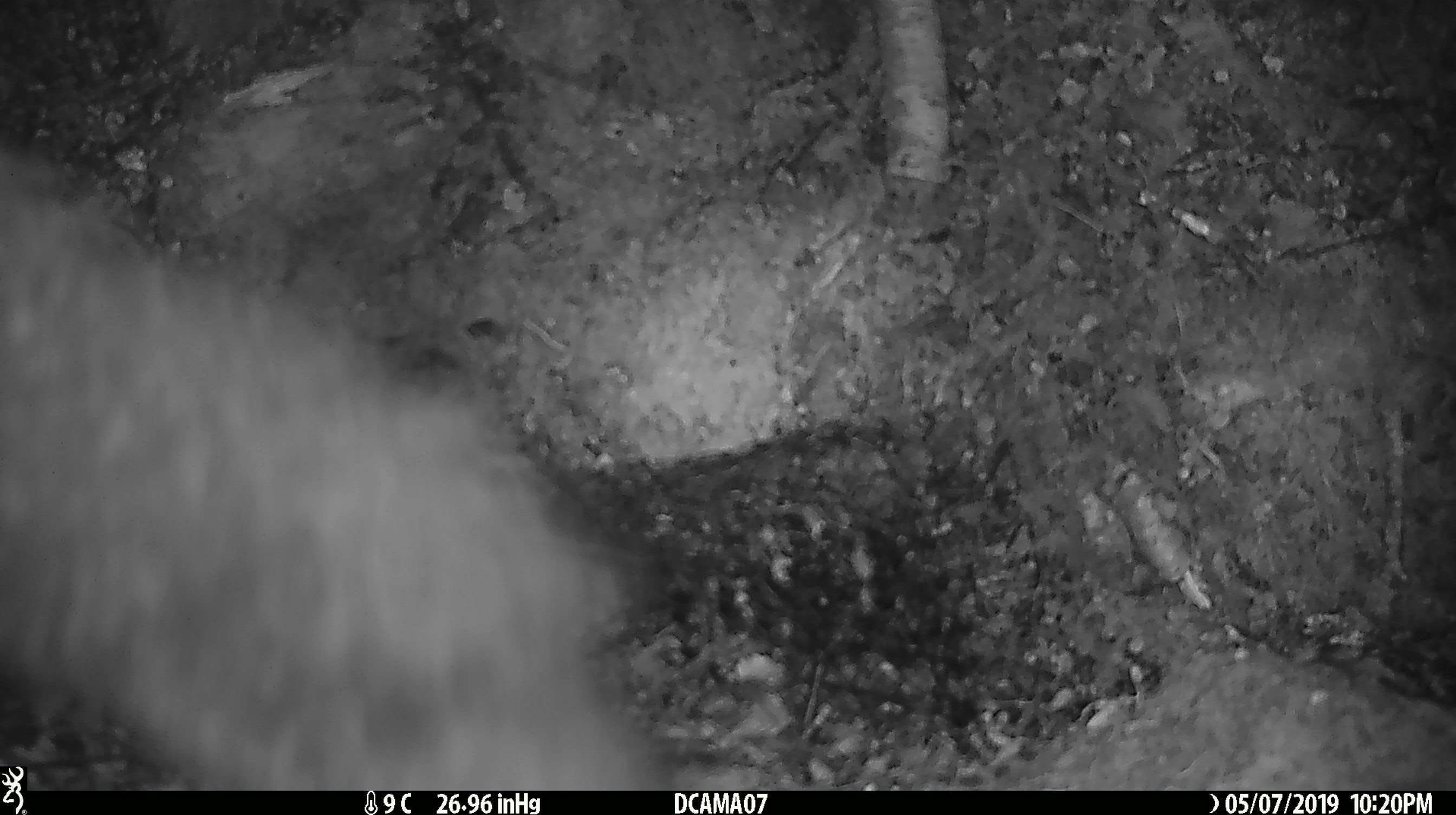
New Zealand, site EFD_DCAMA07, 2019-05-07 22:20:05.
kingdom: Animalia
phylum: Chordata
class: Mammalia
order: Diprotodontia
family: Phalangeridae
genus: Trichosurus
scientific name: Trichosurus vulpecula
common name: common brushtail possum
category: possum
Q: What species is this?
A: Possum (common brushtail possum) (Trichosurus vulpecula).